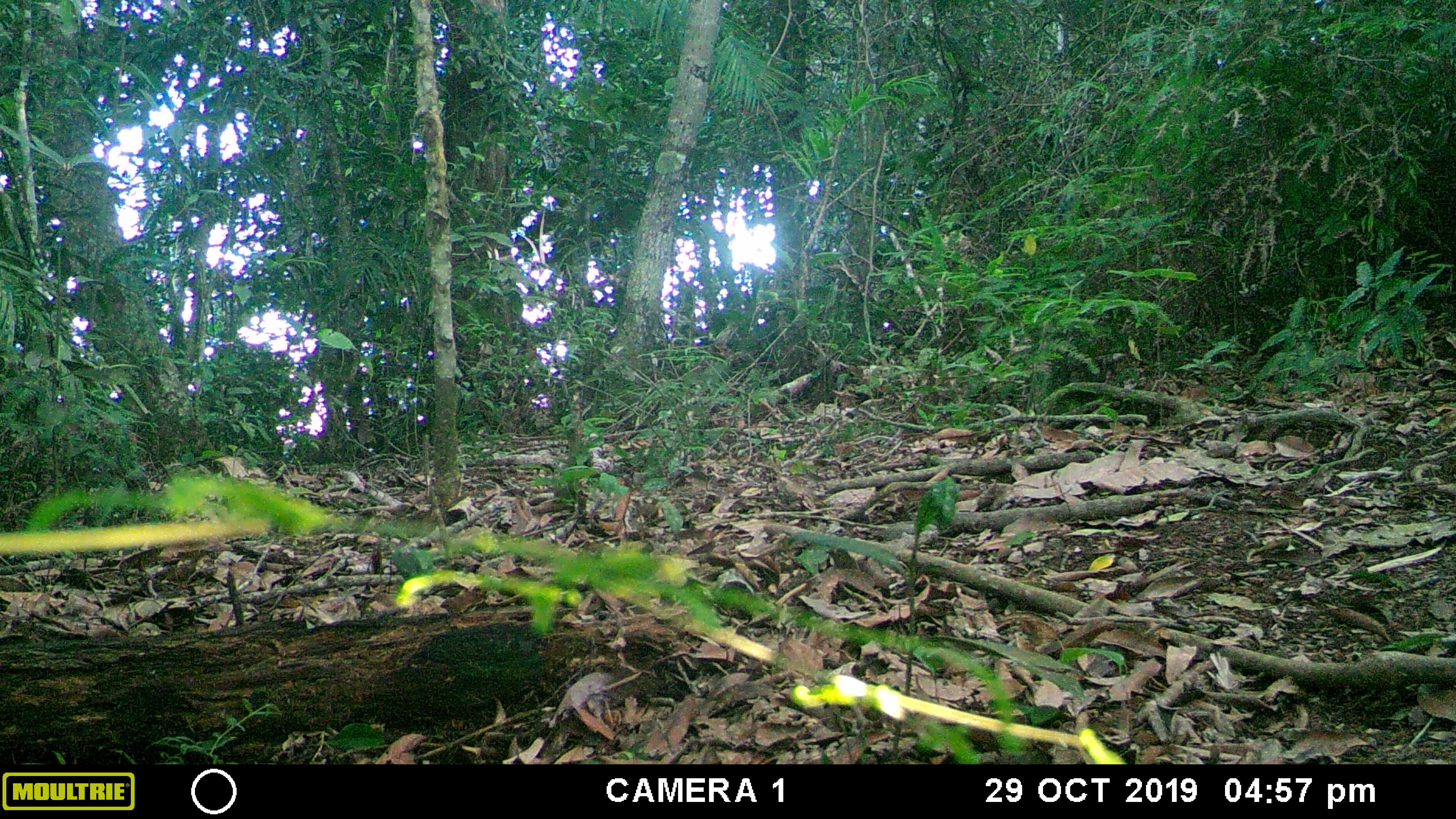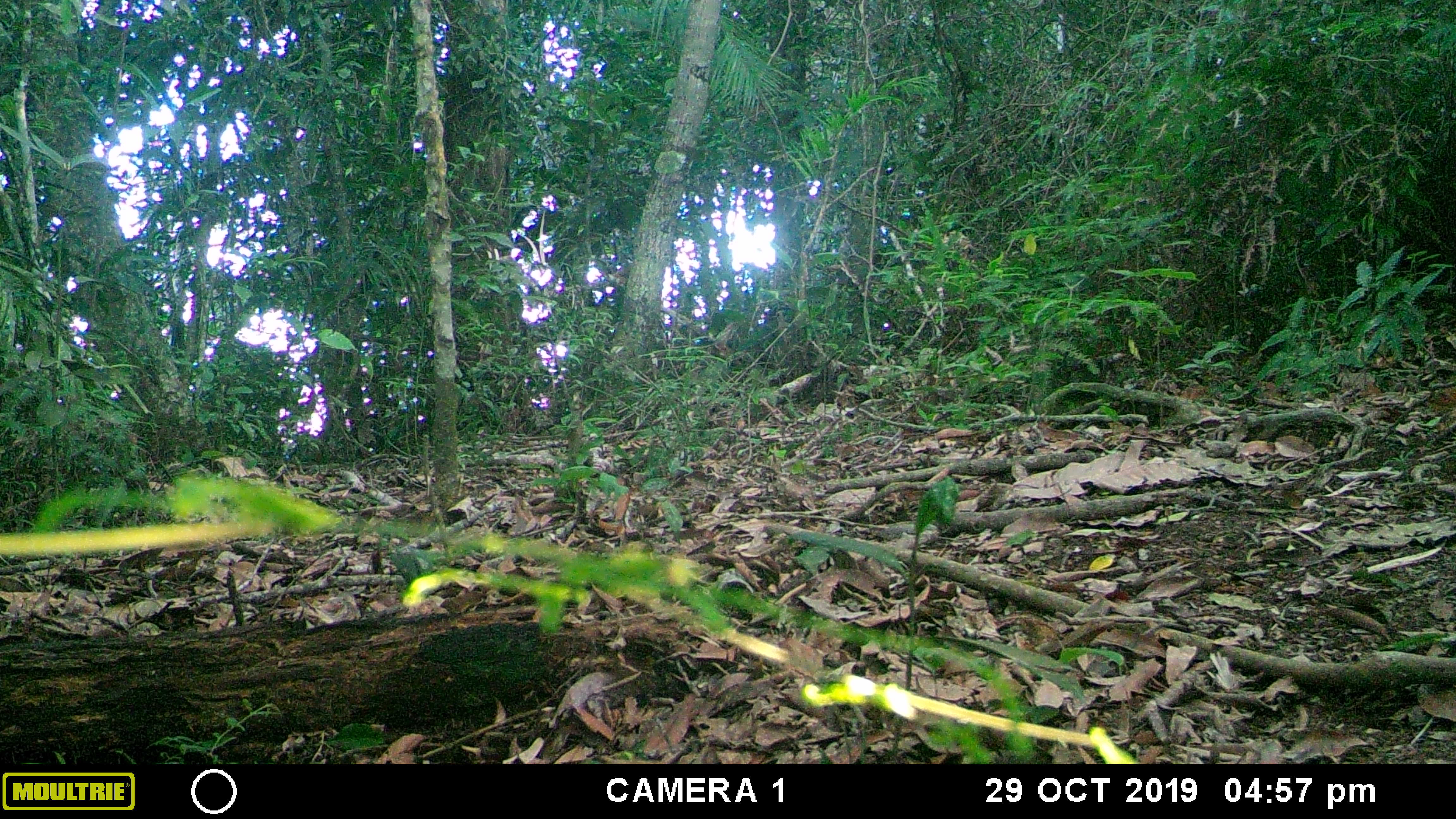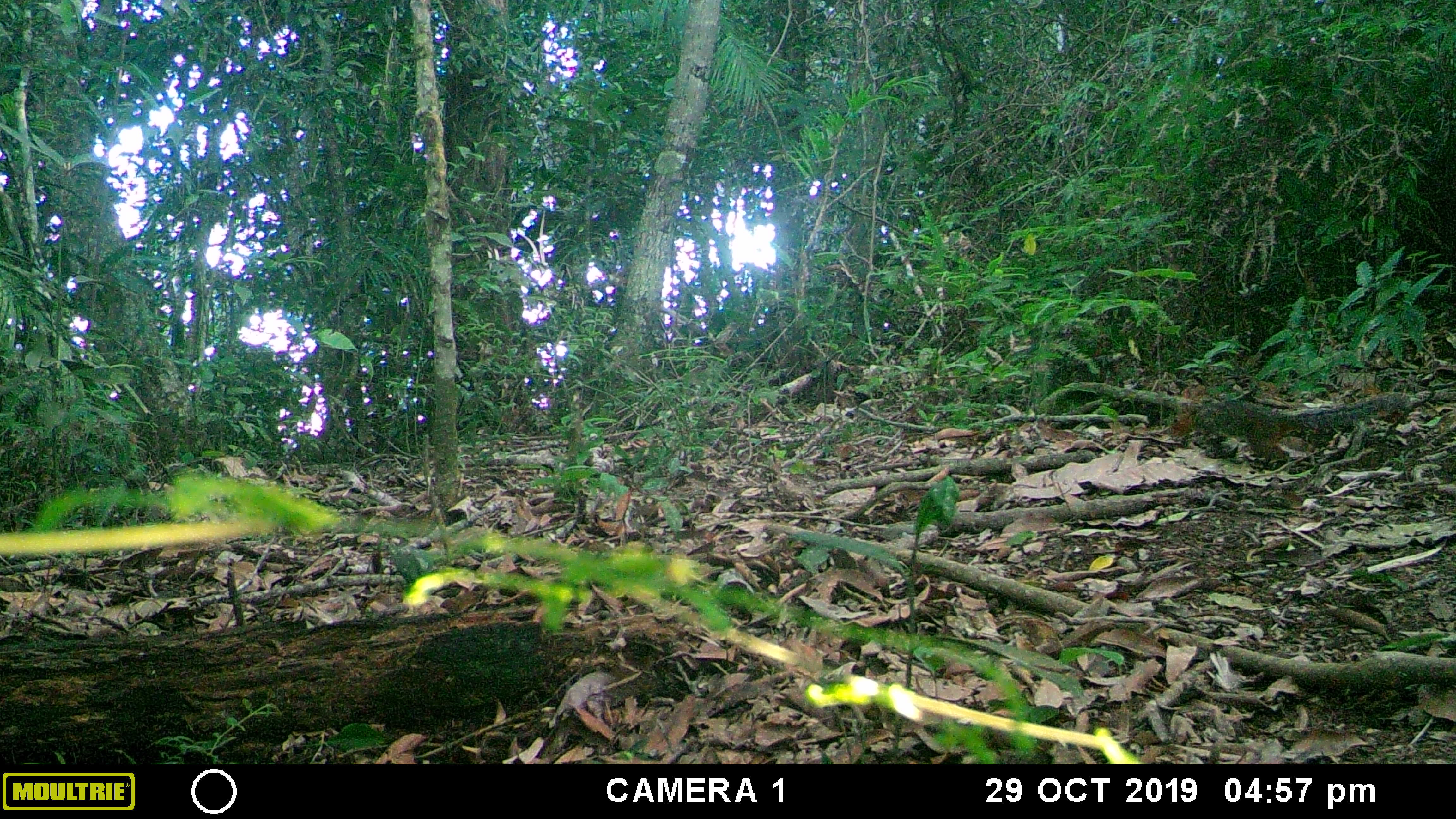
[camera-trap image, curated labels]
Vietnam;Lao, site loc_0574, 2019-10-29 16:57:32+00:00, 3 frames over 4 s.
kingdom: Animalia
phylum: Chordata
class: Mammalia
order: Rodentia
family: Sciuridae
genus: Dremomys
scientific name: Dremomys rufigenis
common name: red-cheeked squirrel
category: red cheeked squirrel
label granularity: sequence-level